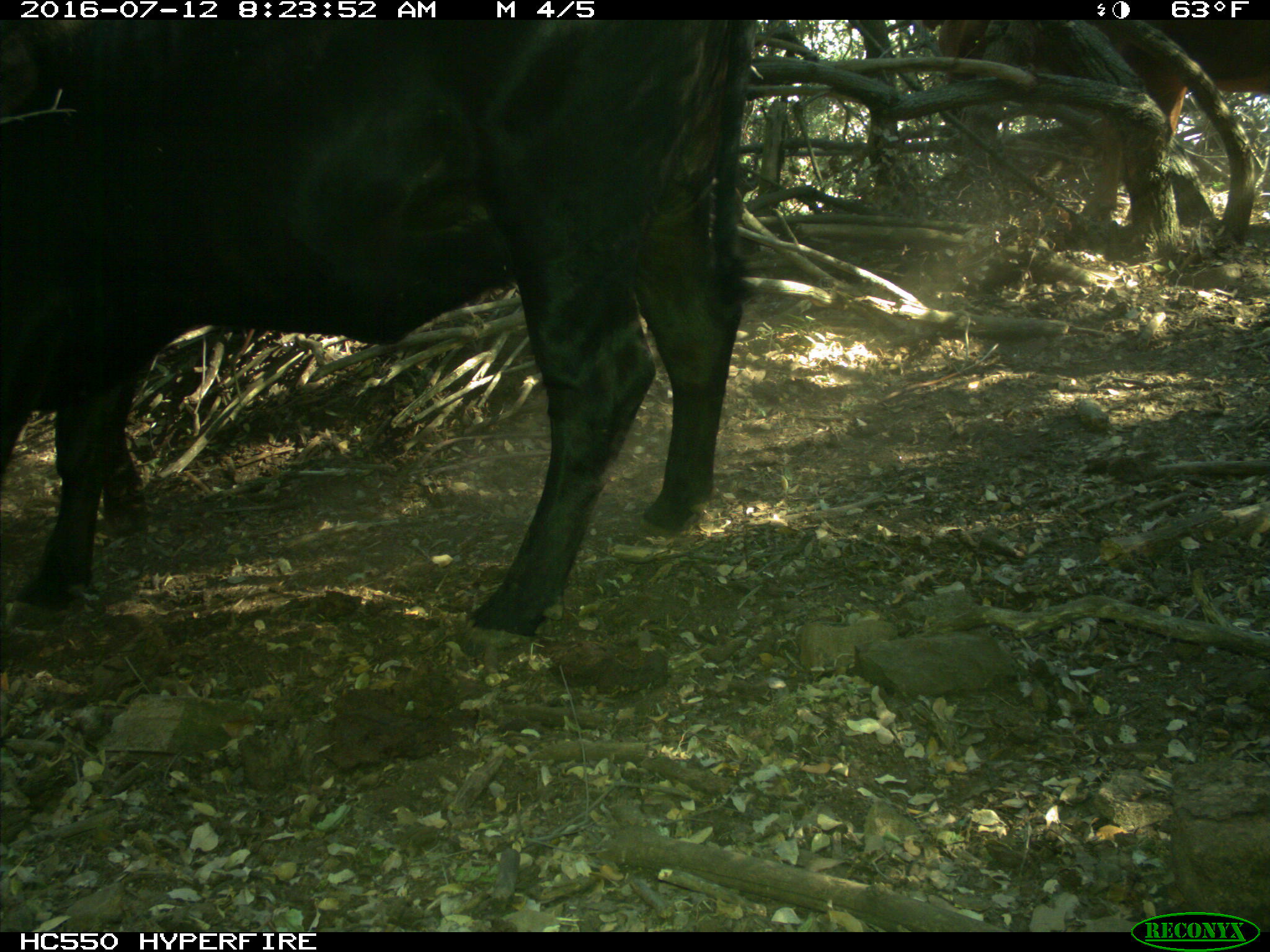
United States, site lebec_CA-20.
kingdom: Animalia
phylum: Chordata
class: Mammalia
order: Artiodactyla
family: Bovidae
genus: Bos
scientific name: Bos taurus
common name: domestic cow